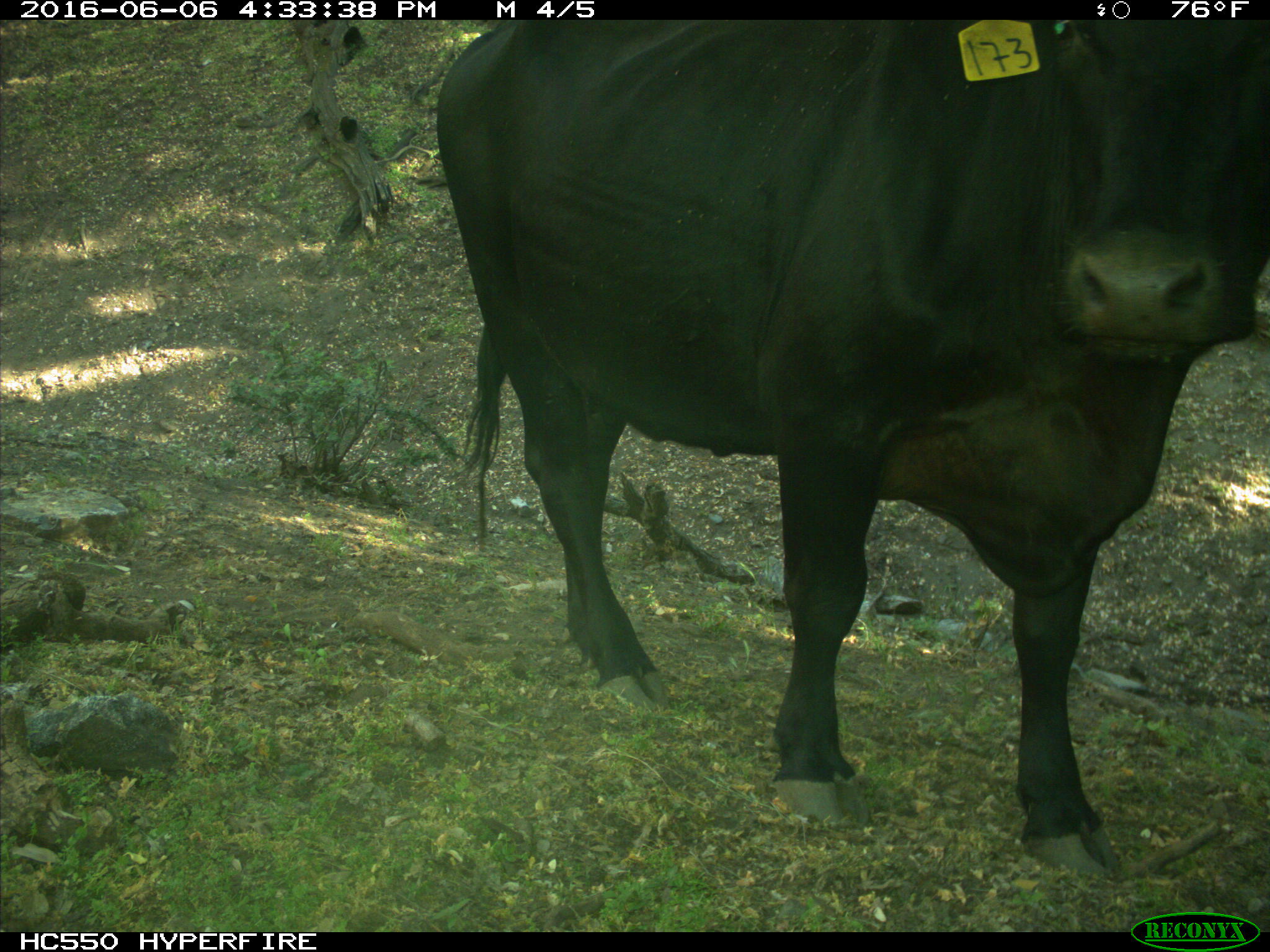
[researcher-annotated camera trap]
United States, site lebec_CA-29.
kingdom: Animalia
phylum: Chordata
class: Mammalia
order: Artiodactyla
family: Bovidae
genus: Bos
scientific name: Bos taurus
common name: domestic cow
Bos taurus (domestic cow).